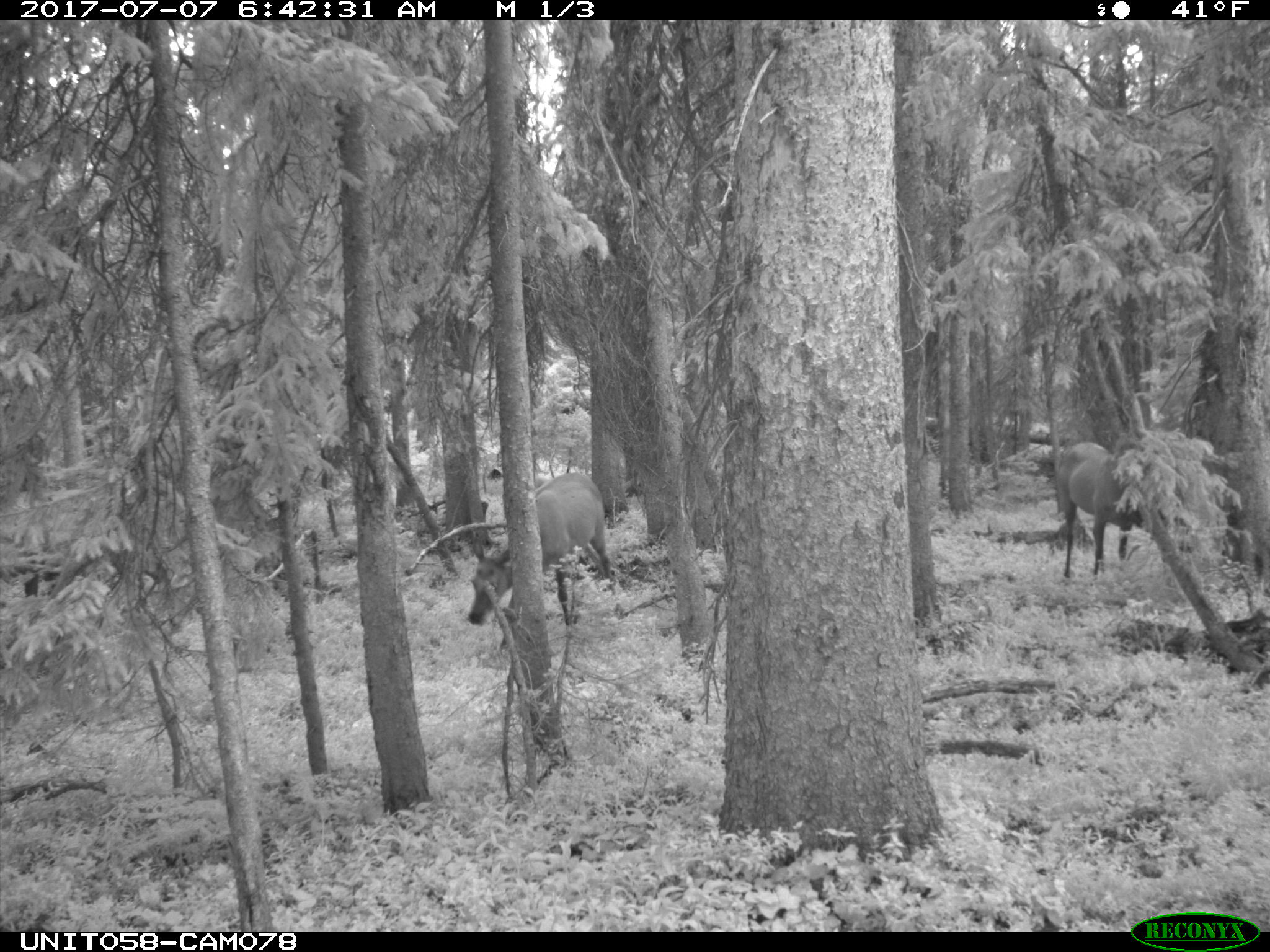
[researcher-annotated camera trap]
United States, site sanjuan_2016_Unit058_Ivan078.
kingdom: Animalia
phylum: Chordata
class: Mammalia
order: Artiodactyla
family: Cervidae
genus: Cervus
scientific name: Cervus elaphus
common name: red deer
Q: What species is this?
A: Cervus elaphus (red deer).